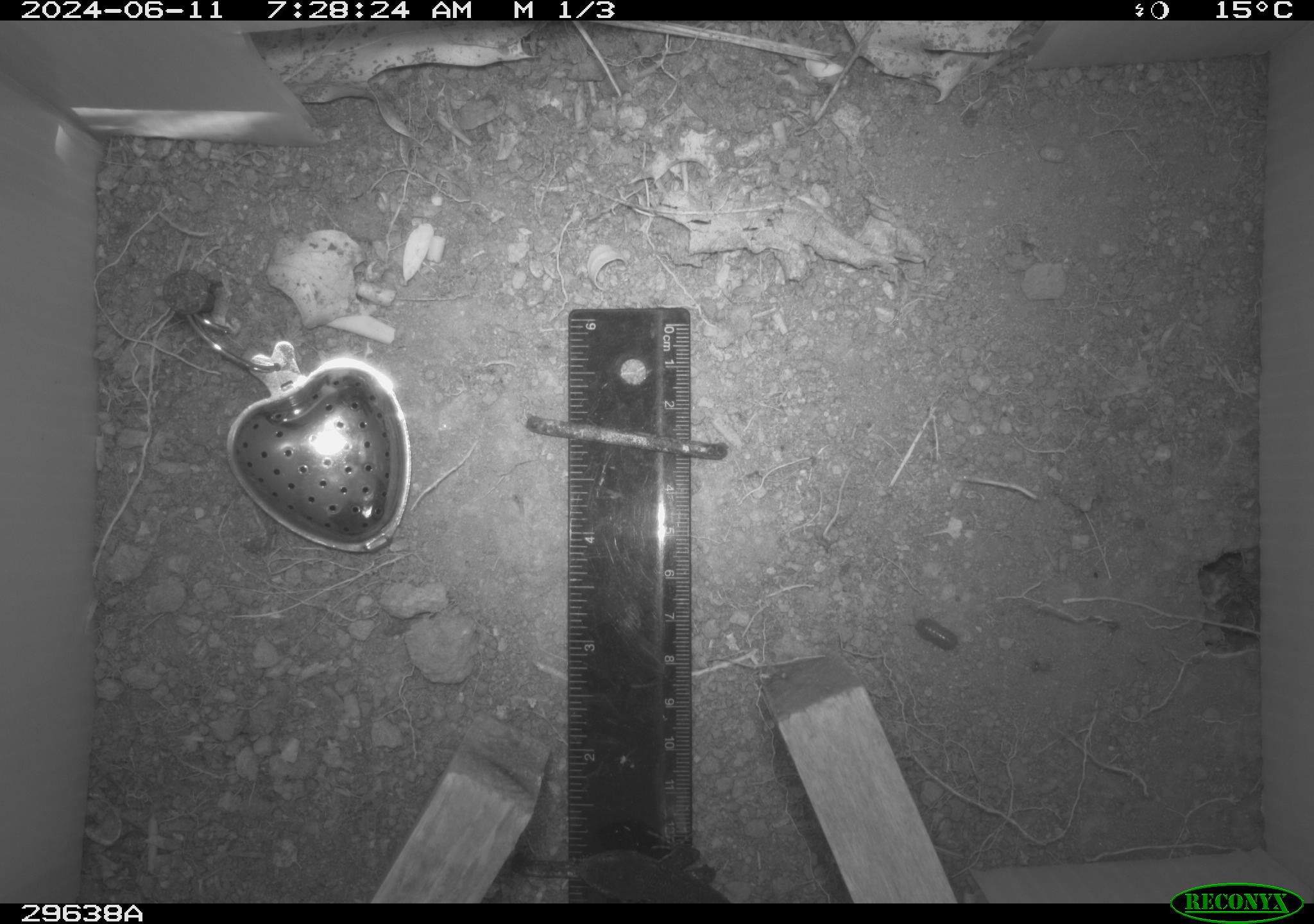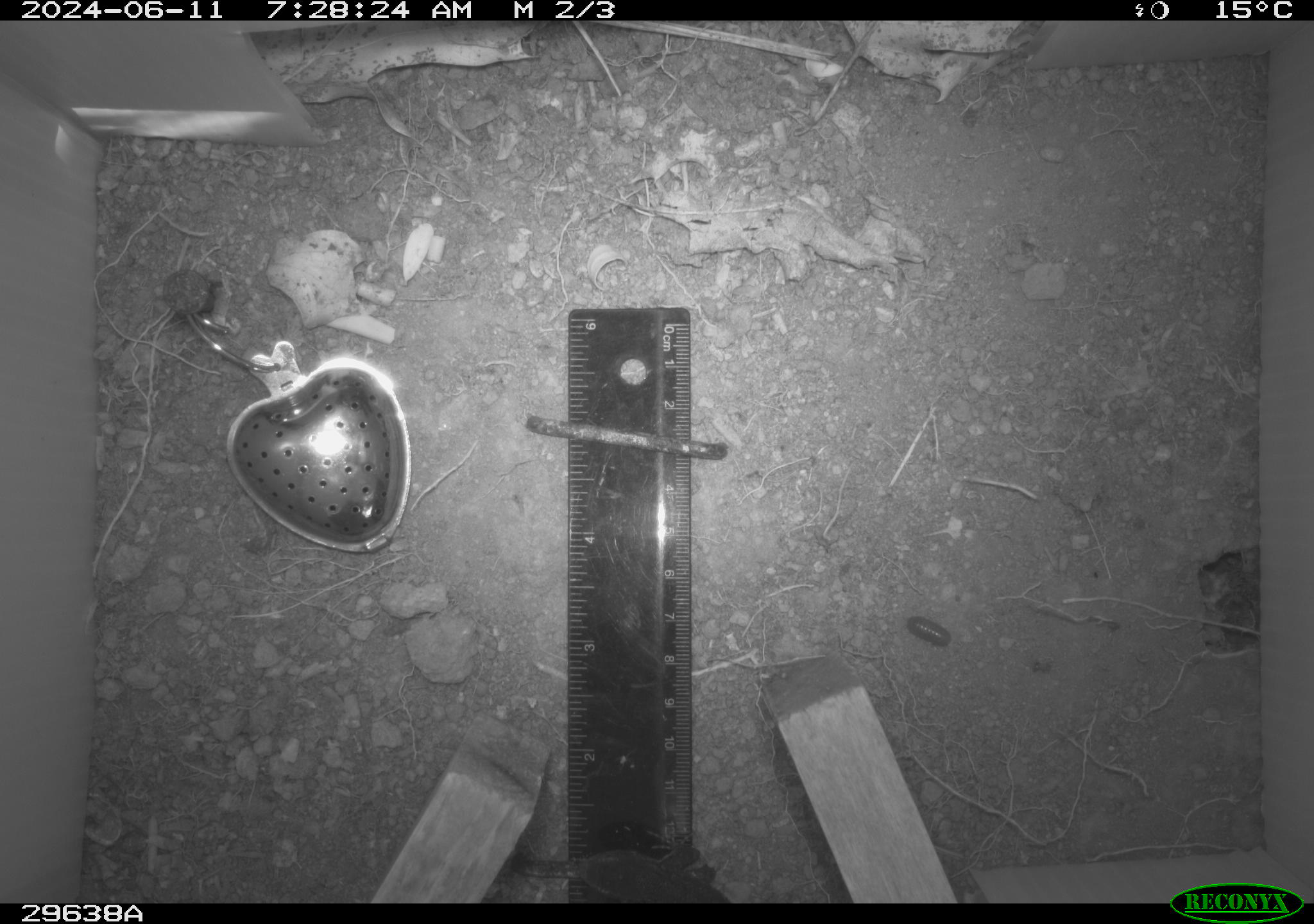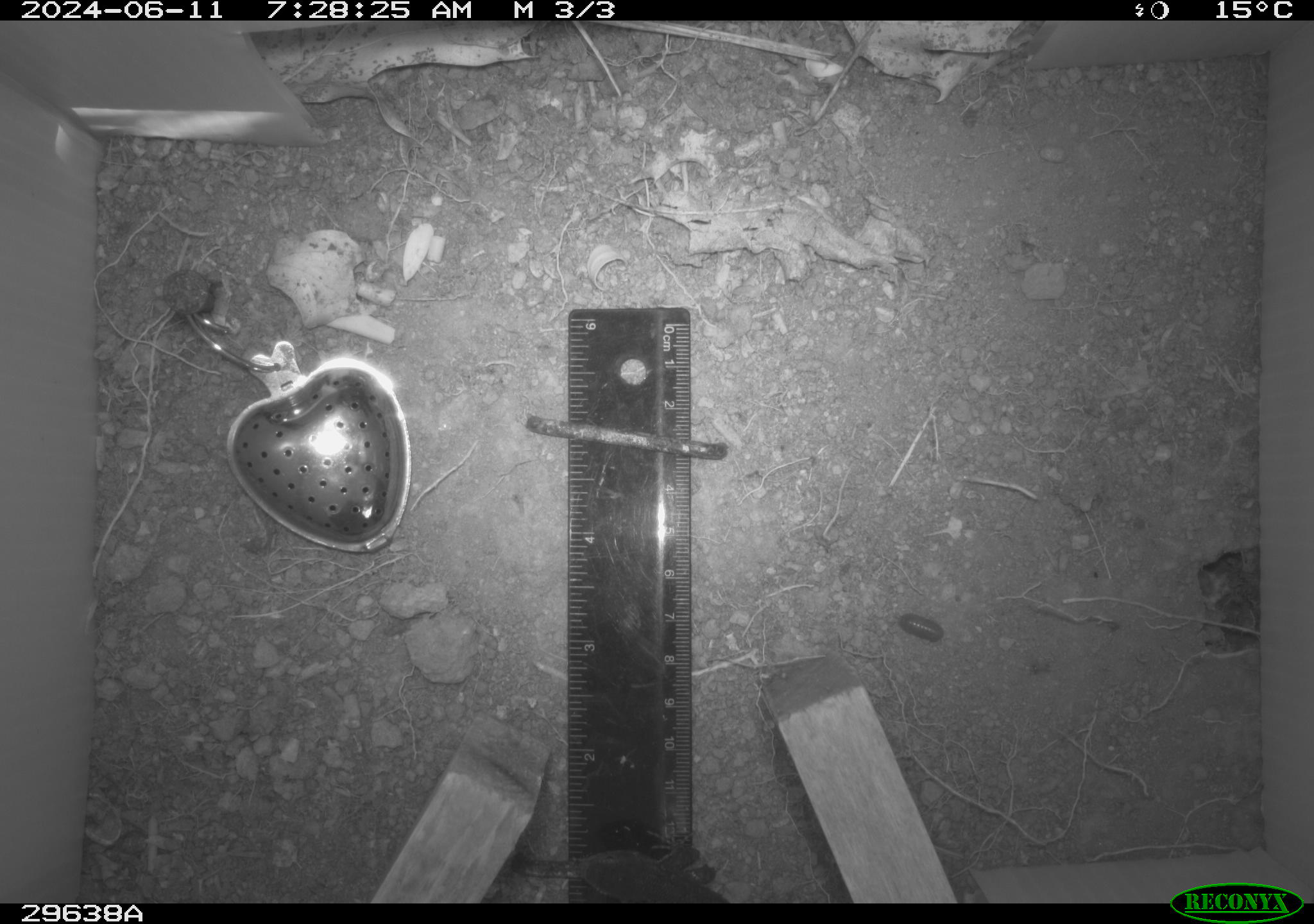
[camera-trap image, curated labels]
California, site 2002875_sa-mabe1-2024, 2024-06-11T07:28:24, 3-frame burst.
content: unidentified animal